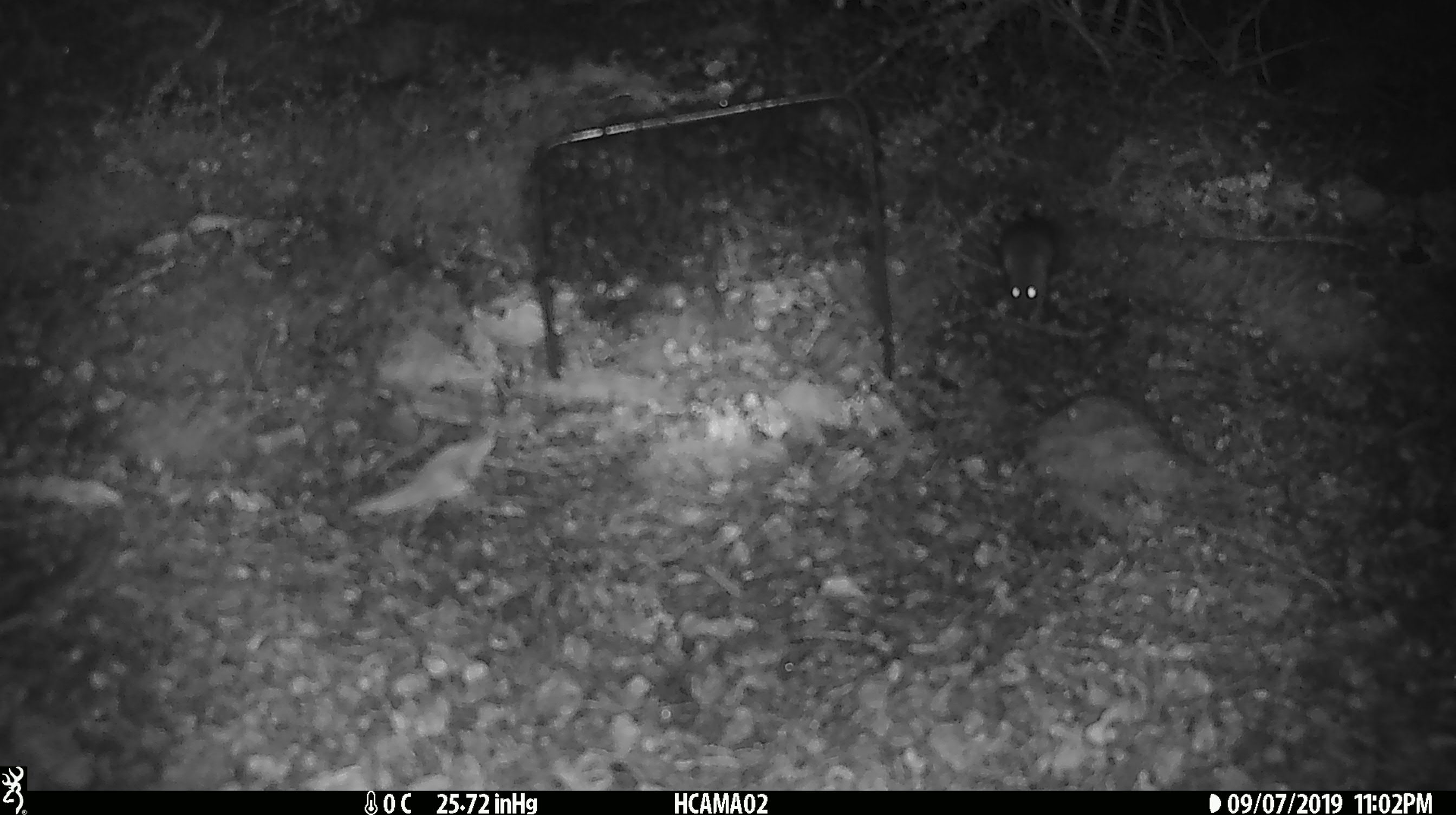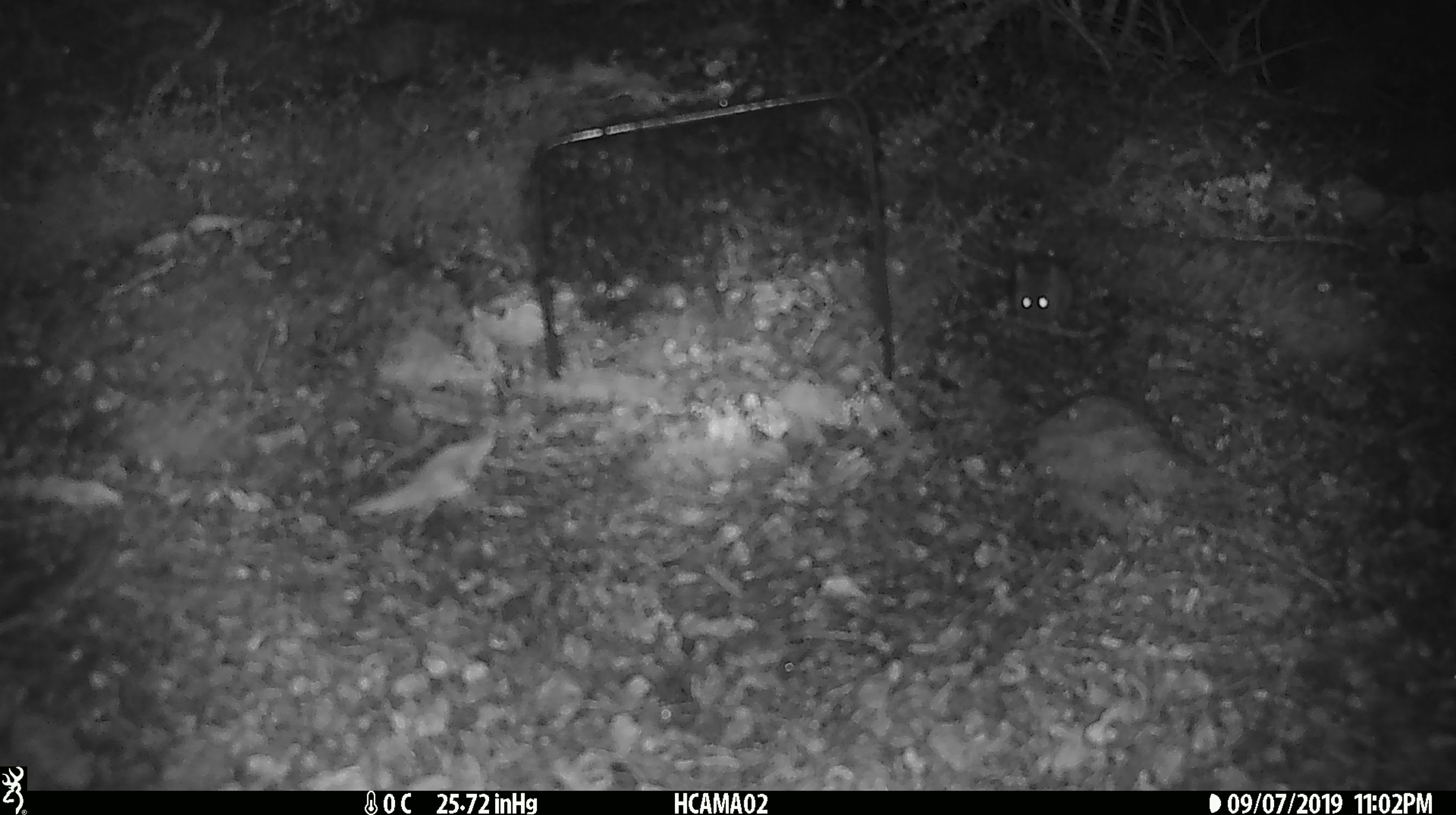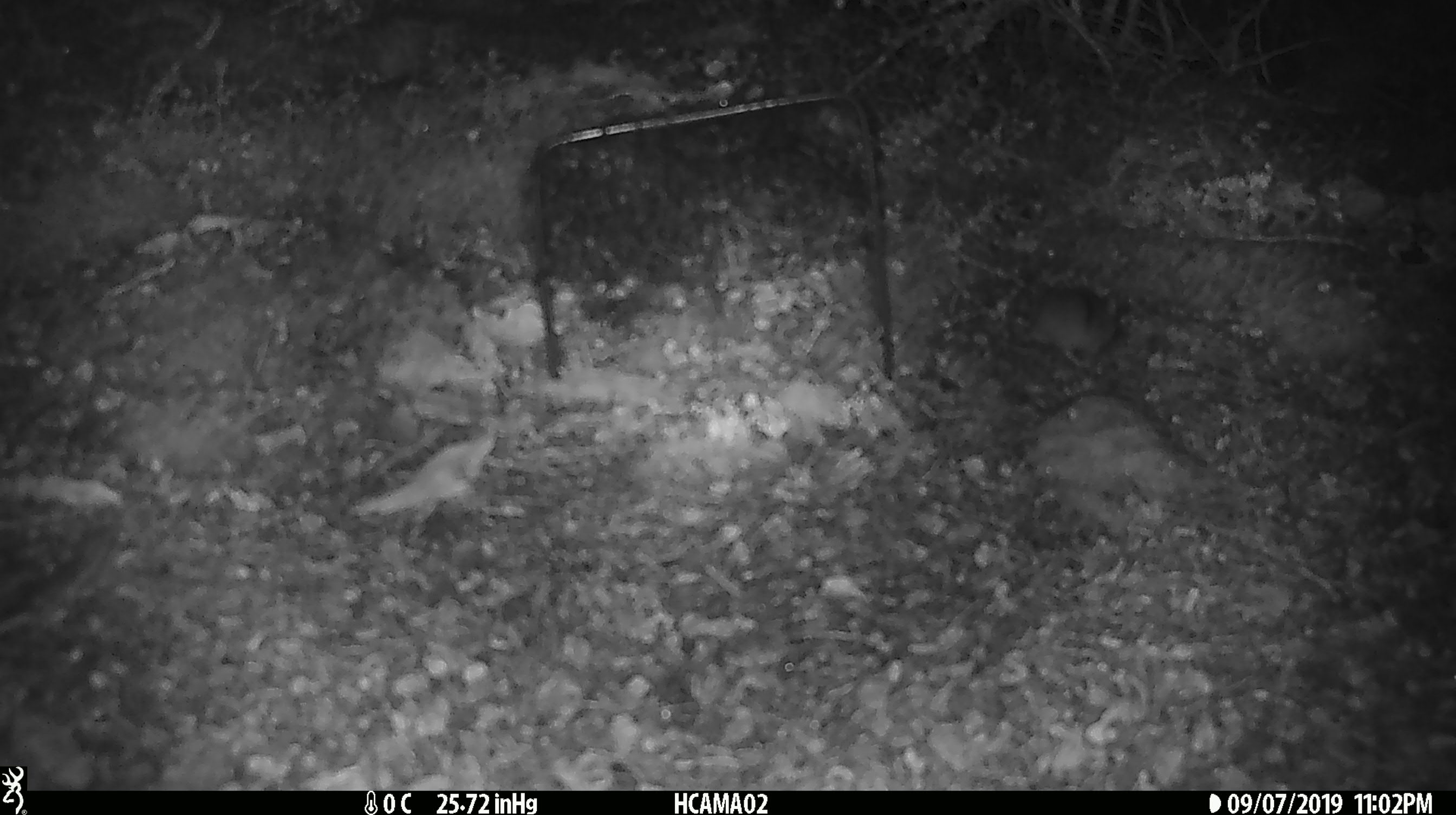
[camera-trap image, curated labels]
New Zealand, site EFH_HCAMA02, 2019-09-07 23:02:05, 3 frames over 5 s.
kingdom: Animalia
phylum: Chordata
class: Mammalia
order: Rodentia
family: Muridae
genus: Mus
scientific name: Mus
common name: mouse